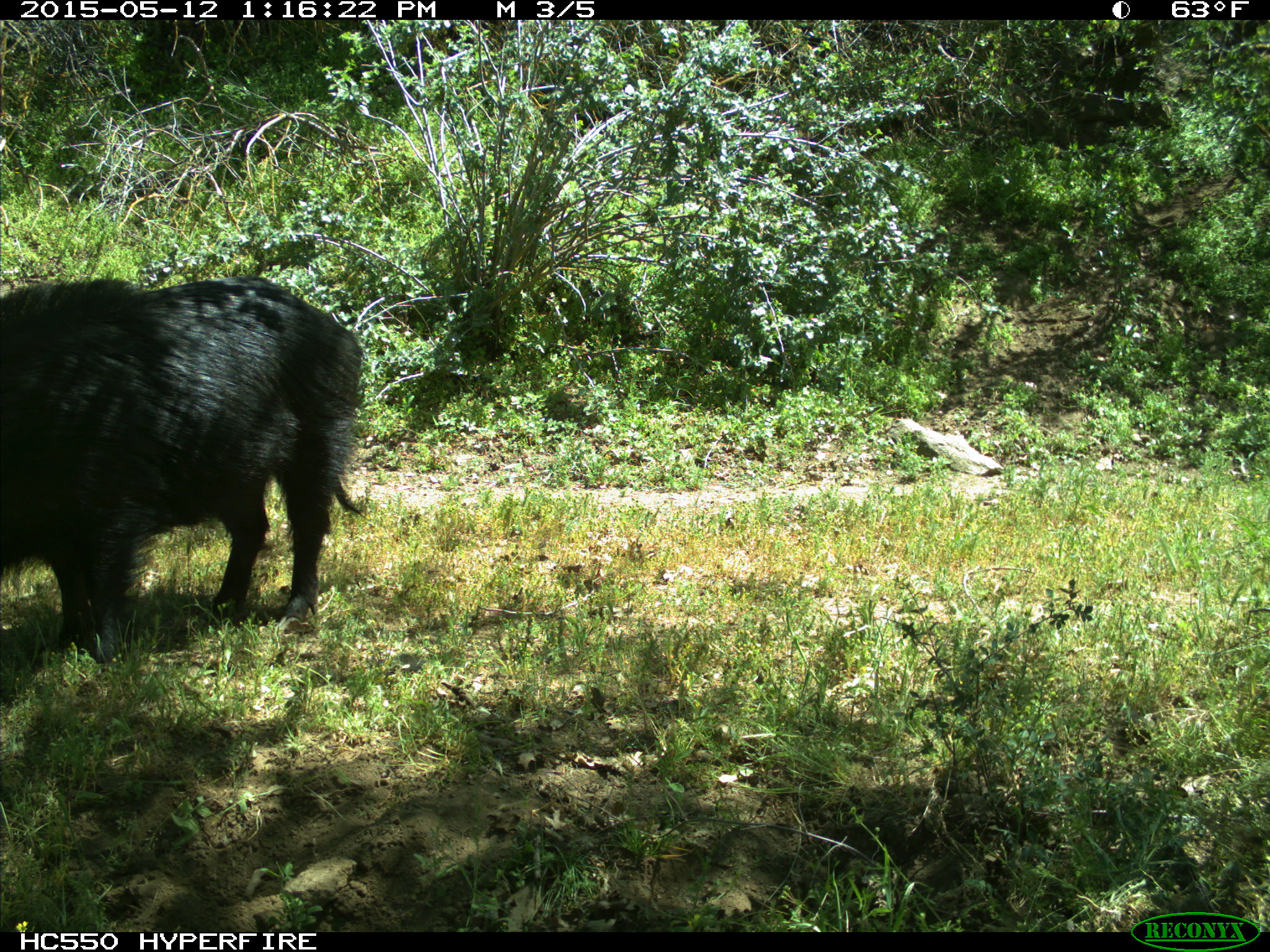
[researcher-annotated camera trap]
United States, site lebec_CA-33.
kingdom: Animalia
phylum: Chordata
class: Mammalia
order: Artiodactyla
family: Suidae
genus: Sus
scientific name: Sus scrofa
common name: wild boar